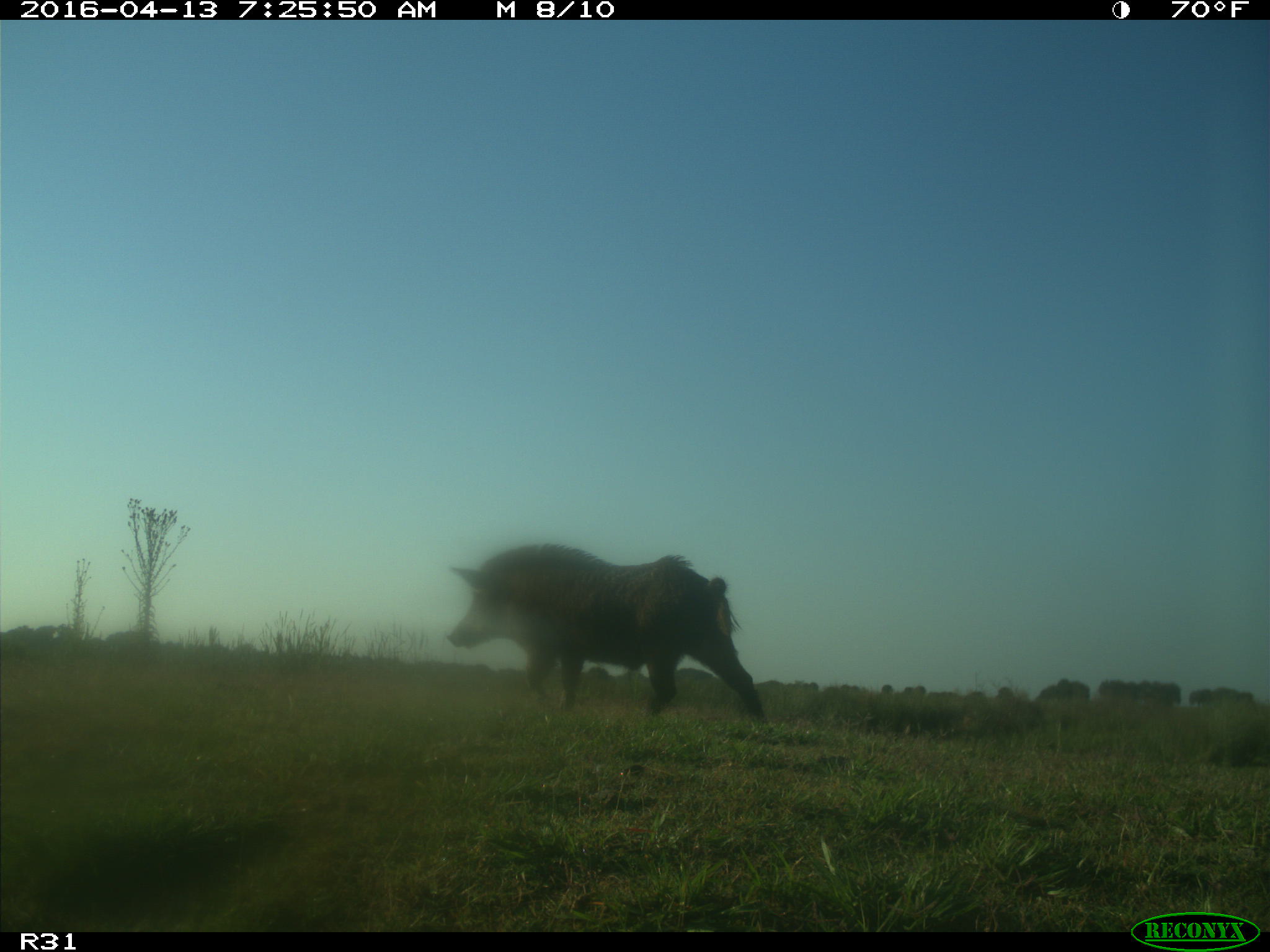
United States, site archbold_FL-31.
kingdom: Animalia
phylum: Chordata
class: Mammalia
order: Artiodactyla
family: Suidae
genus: Sus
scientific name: Sus scrofa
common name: wild boar